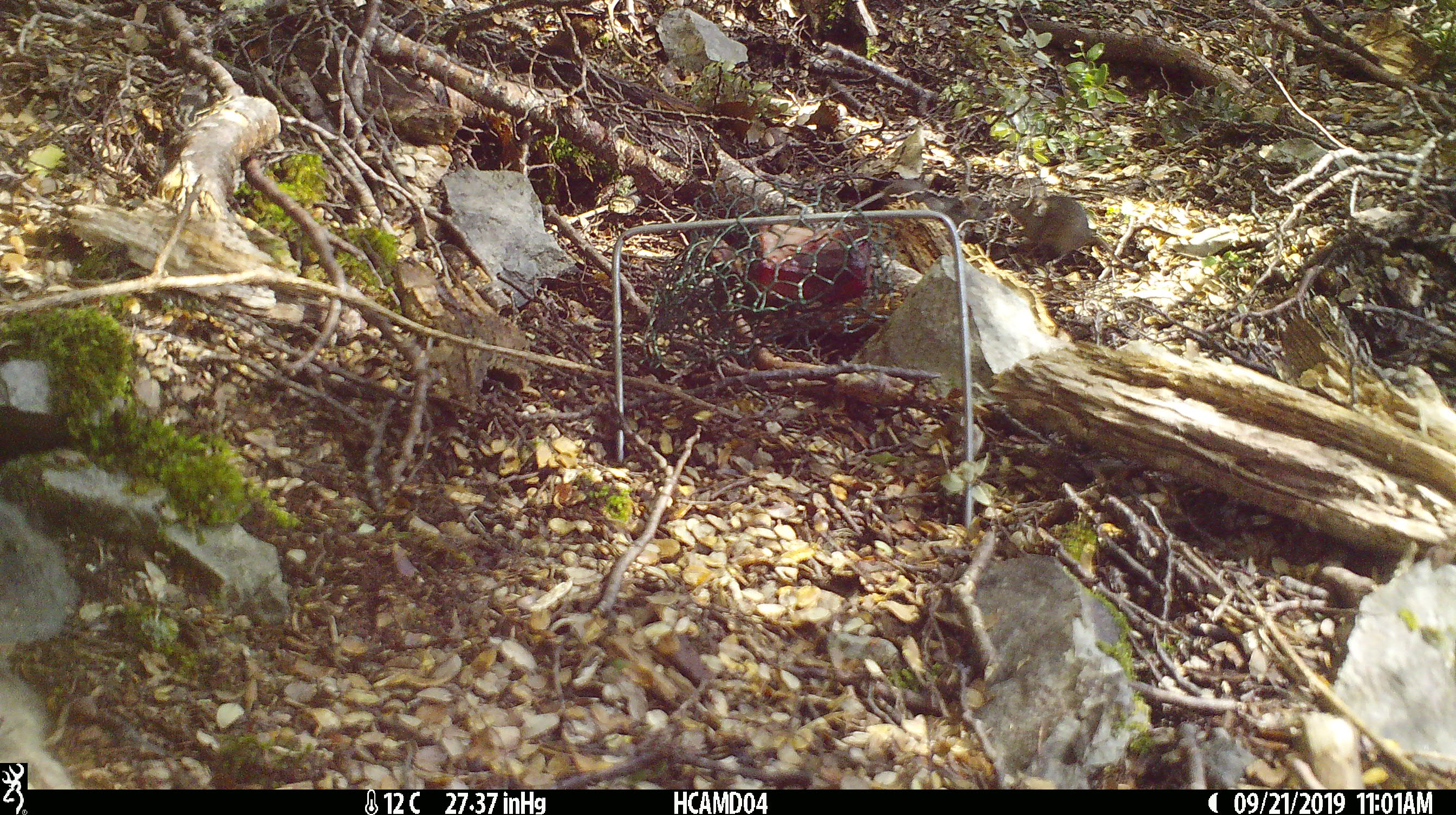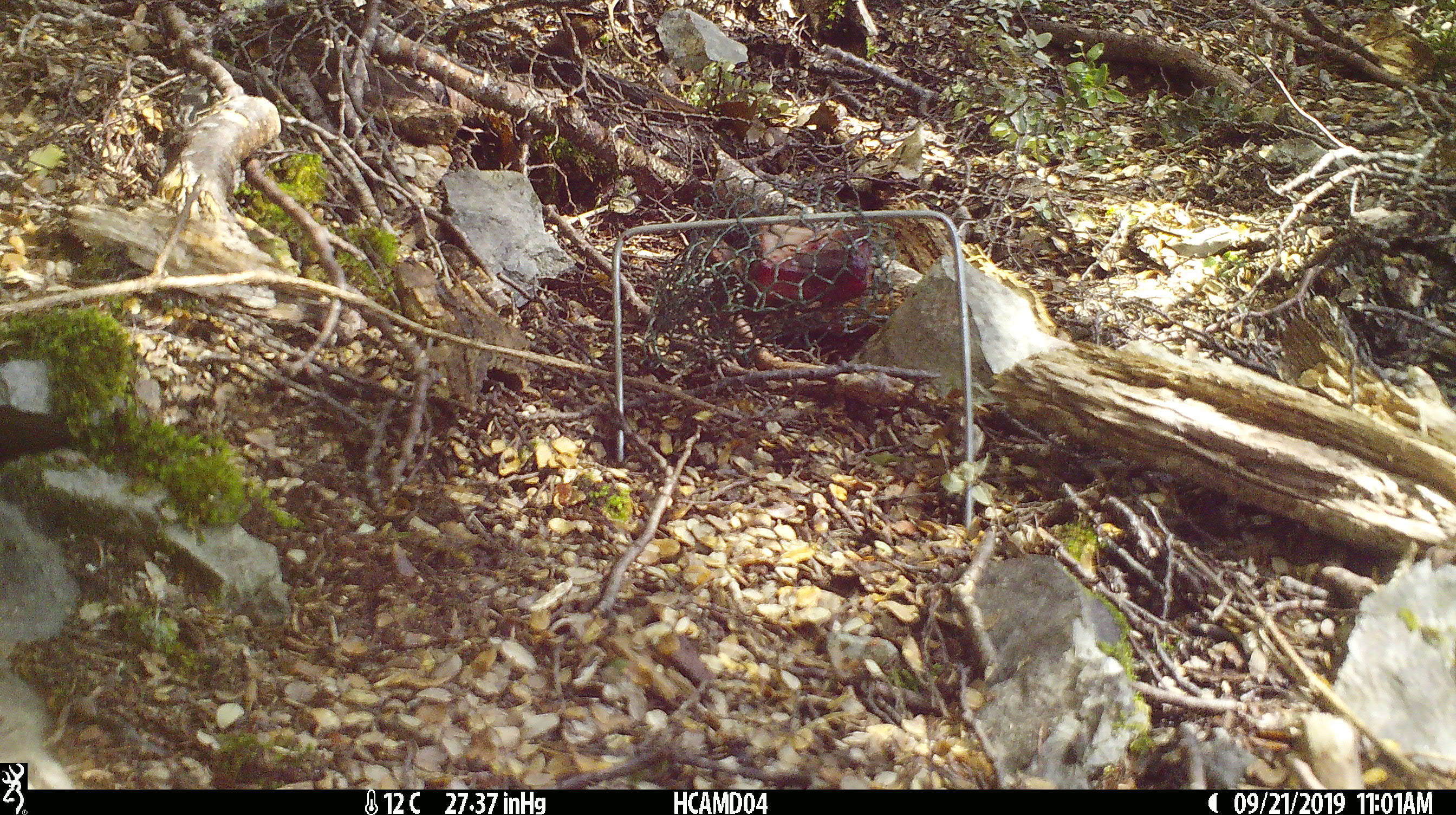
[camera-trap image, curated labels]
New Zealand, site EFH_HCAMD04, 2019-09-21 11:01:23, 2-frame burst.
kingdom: Animalia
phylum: Chordata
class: Mammalia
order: Rodentia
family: Muridae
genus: Mus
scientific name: Mus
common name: mouse